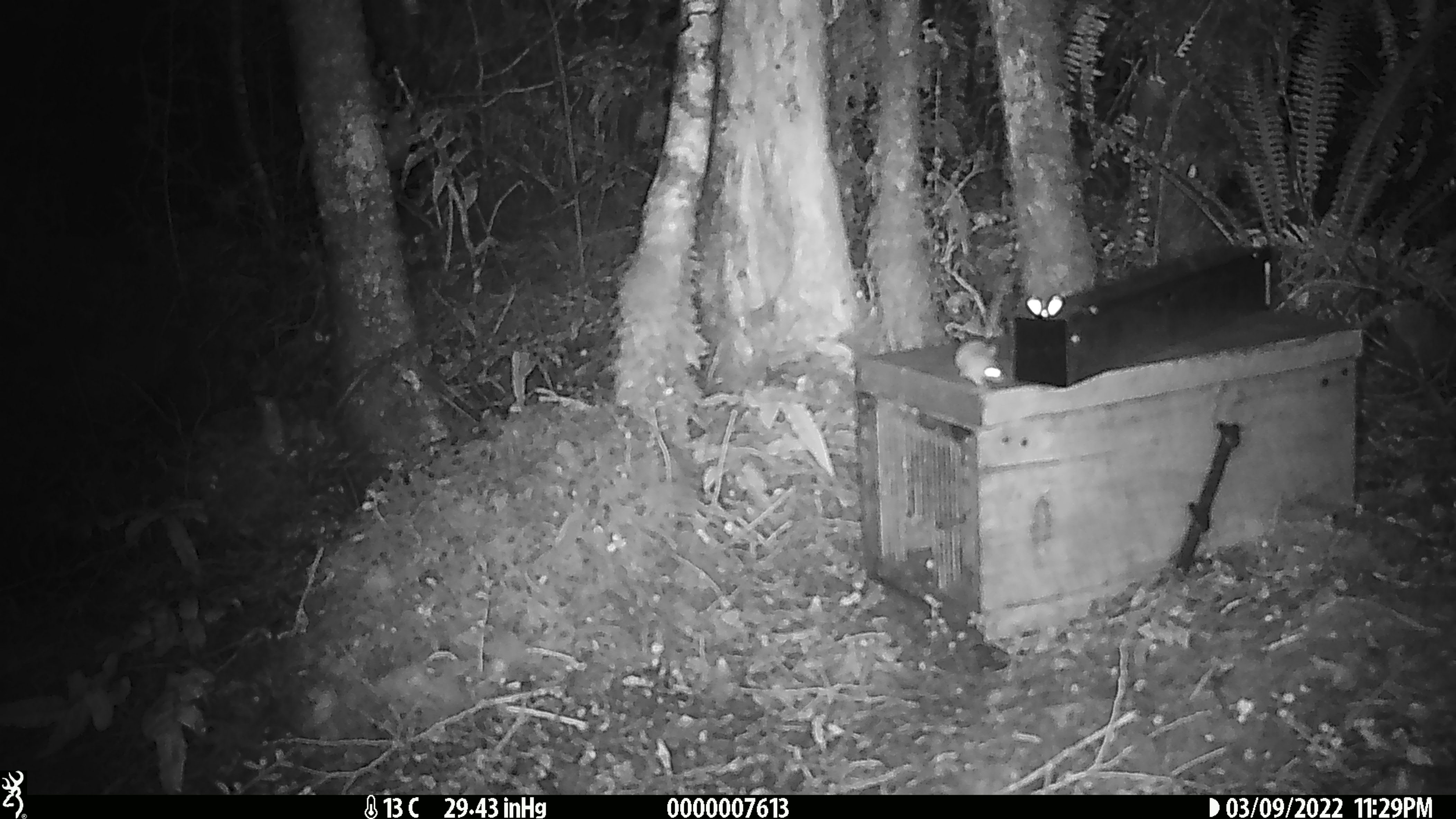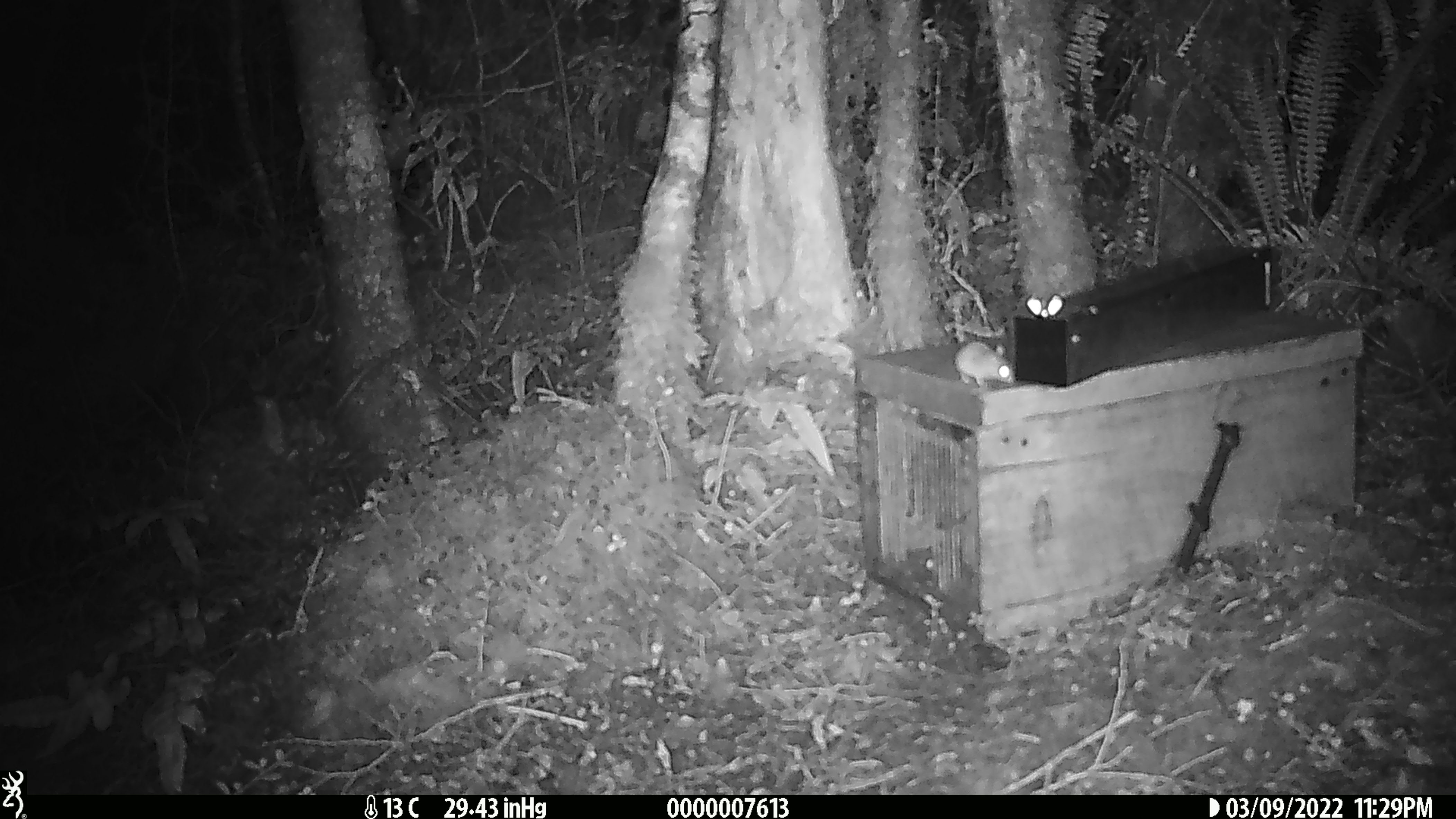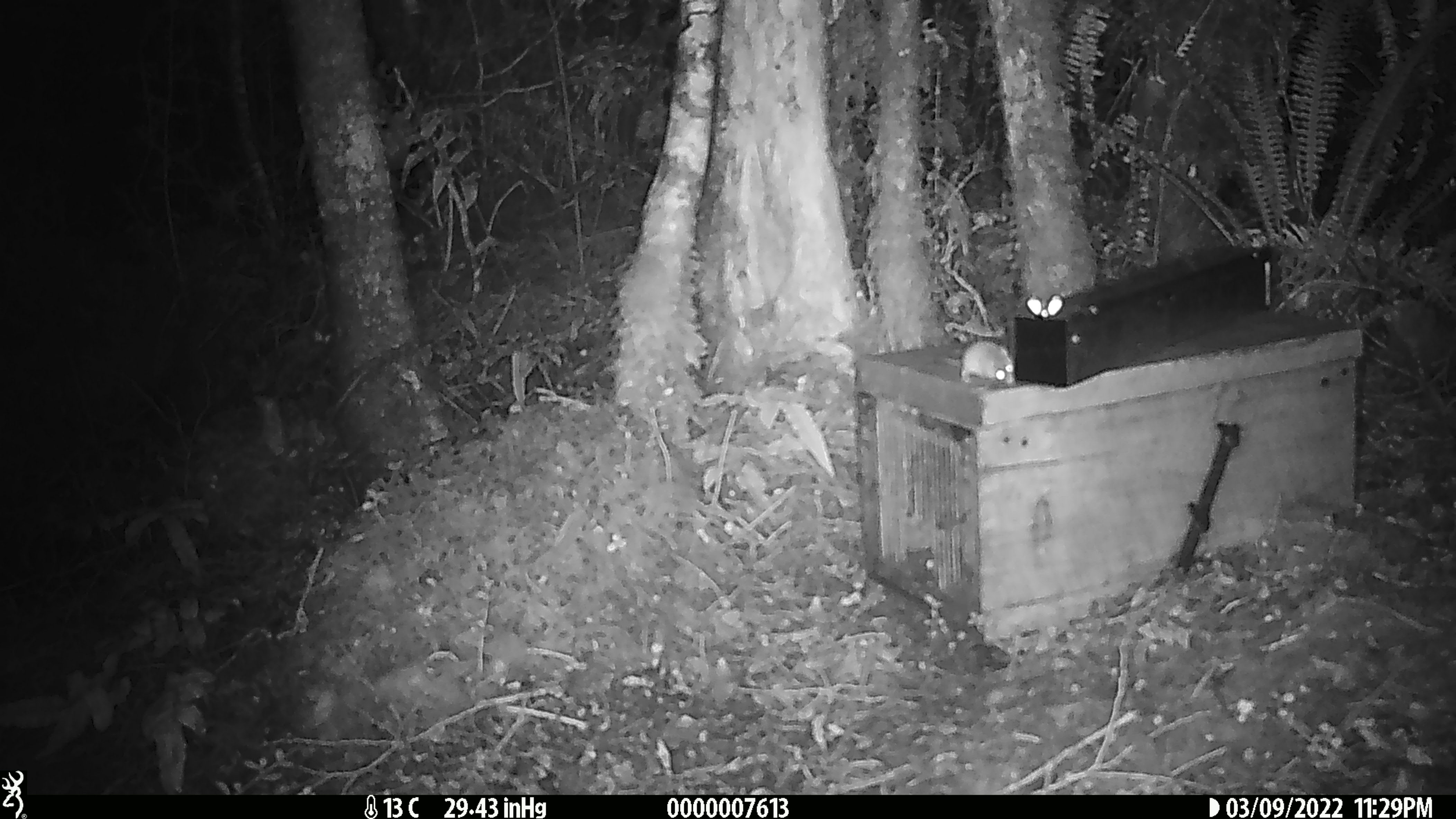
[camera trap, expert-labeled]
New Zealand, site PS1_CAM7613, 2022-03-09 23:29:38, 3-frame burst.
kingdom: Animalia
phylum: Chordata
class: Mammalia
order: Rodentia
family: Muridae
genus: Mus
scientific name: Mus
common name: mouse